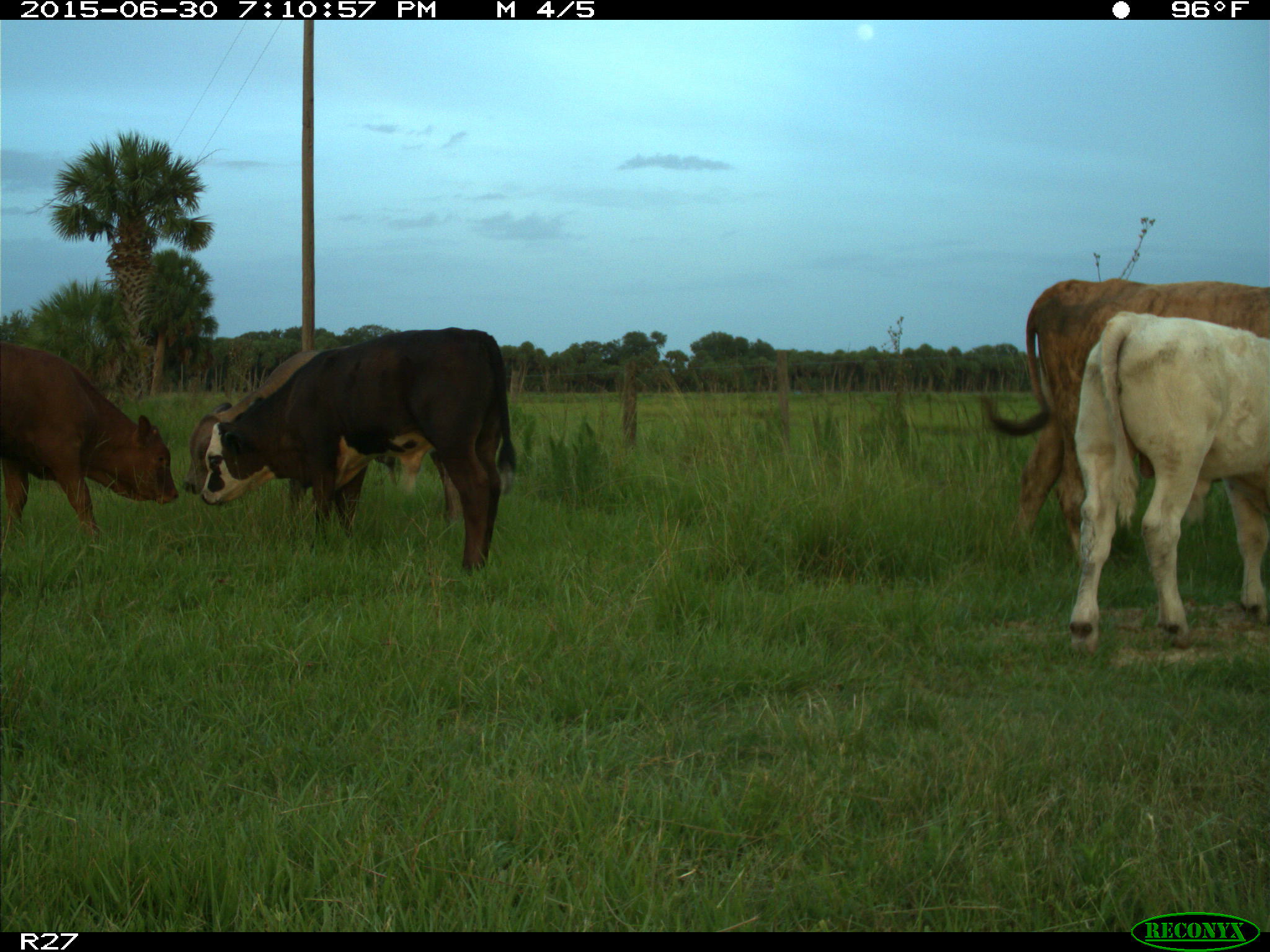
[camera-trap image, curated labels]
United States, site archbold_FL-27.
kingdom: Animalia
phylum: Chordata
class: Mammalia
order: Artiodactyla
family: Bovidae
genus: Bos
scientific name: Bos taurus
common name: domestic cow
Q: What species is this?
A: Bos taurus (domestic cow).